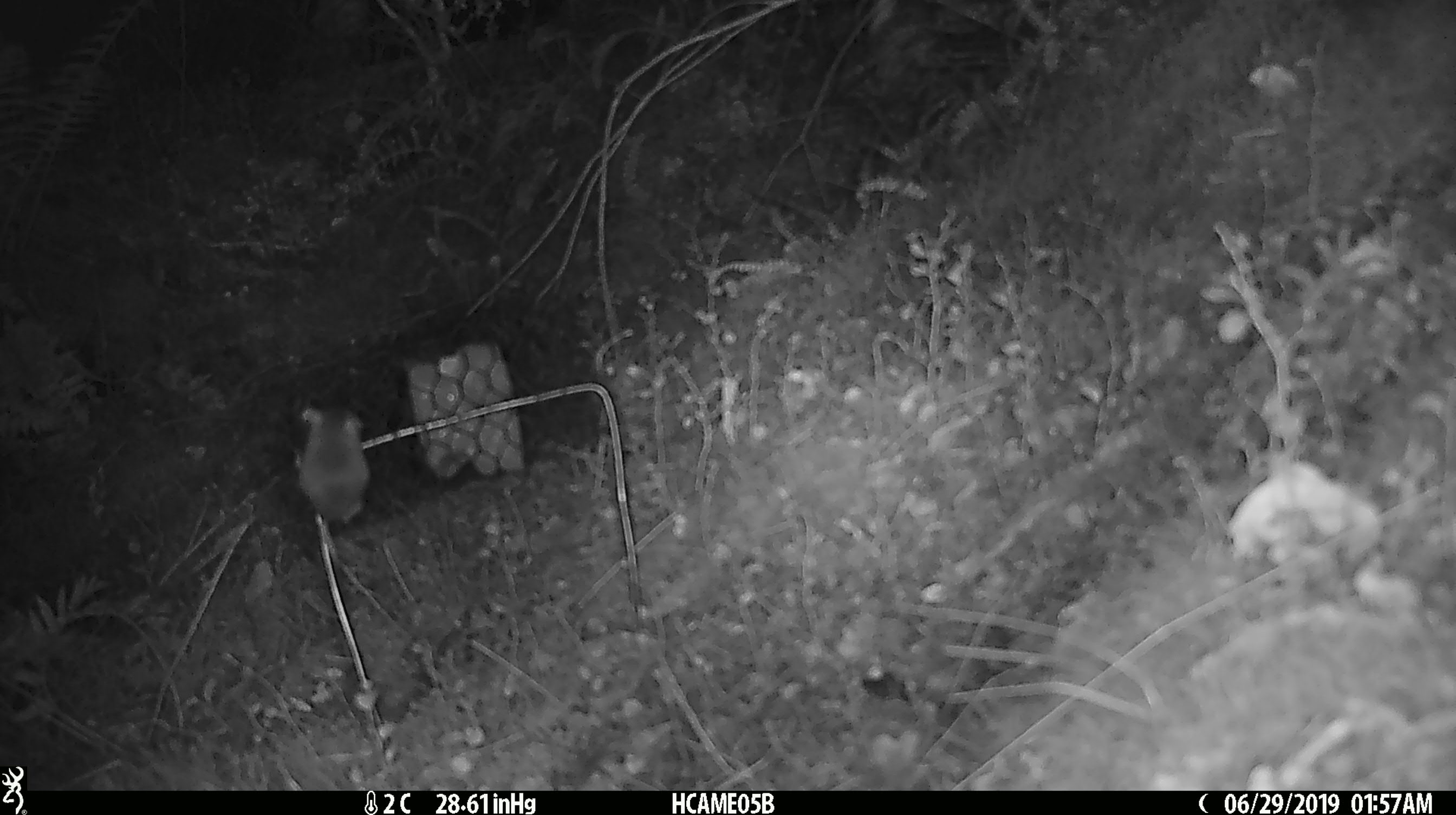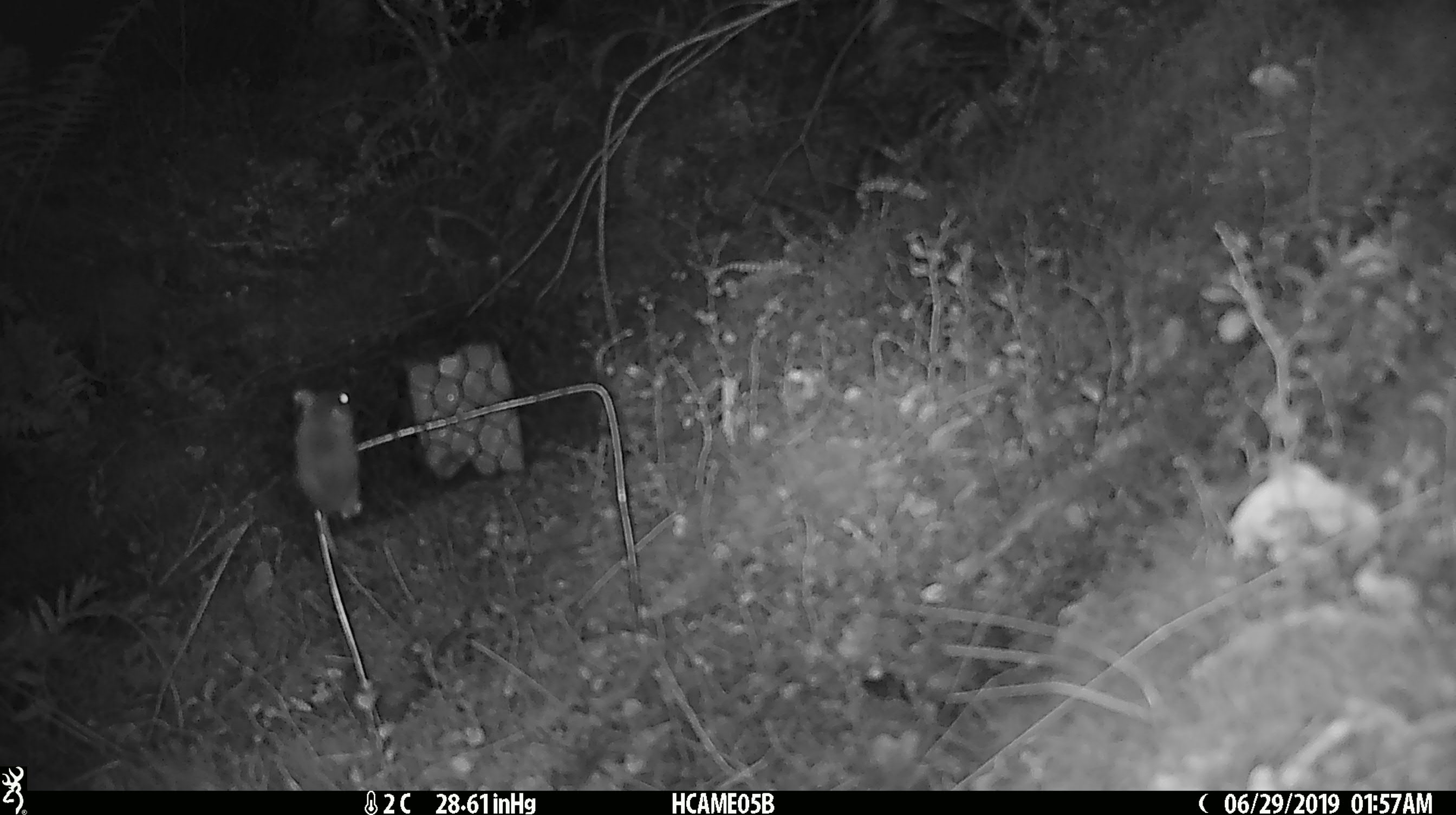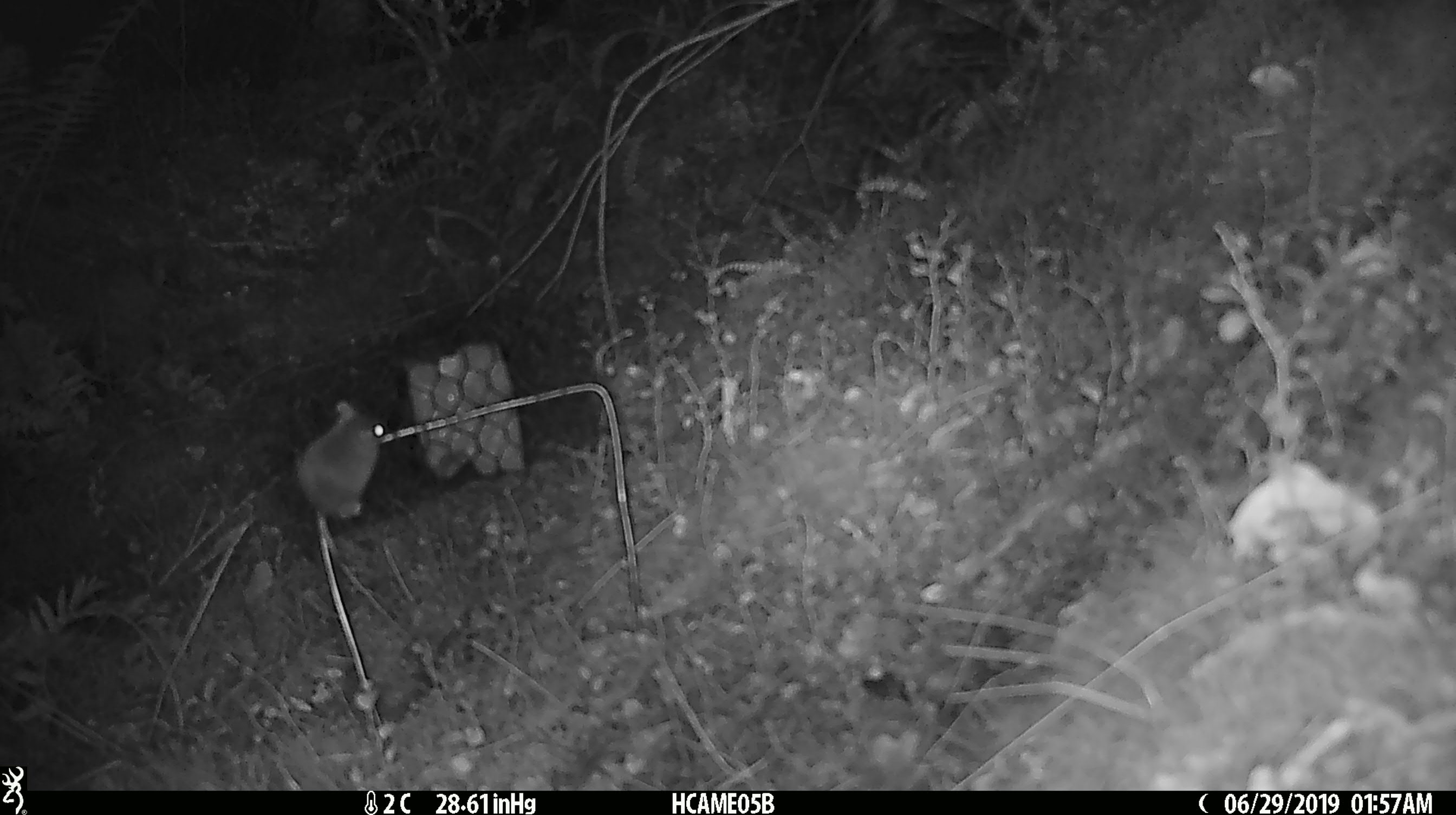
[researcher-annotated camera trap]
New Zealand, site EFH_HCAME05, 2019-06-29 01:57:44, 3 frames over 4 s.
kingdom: Animalia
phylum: Chordata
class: Mammalia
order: Rodentia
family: Muridae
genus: Mus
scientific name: Mus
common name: mouse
Mouse (Mus).